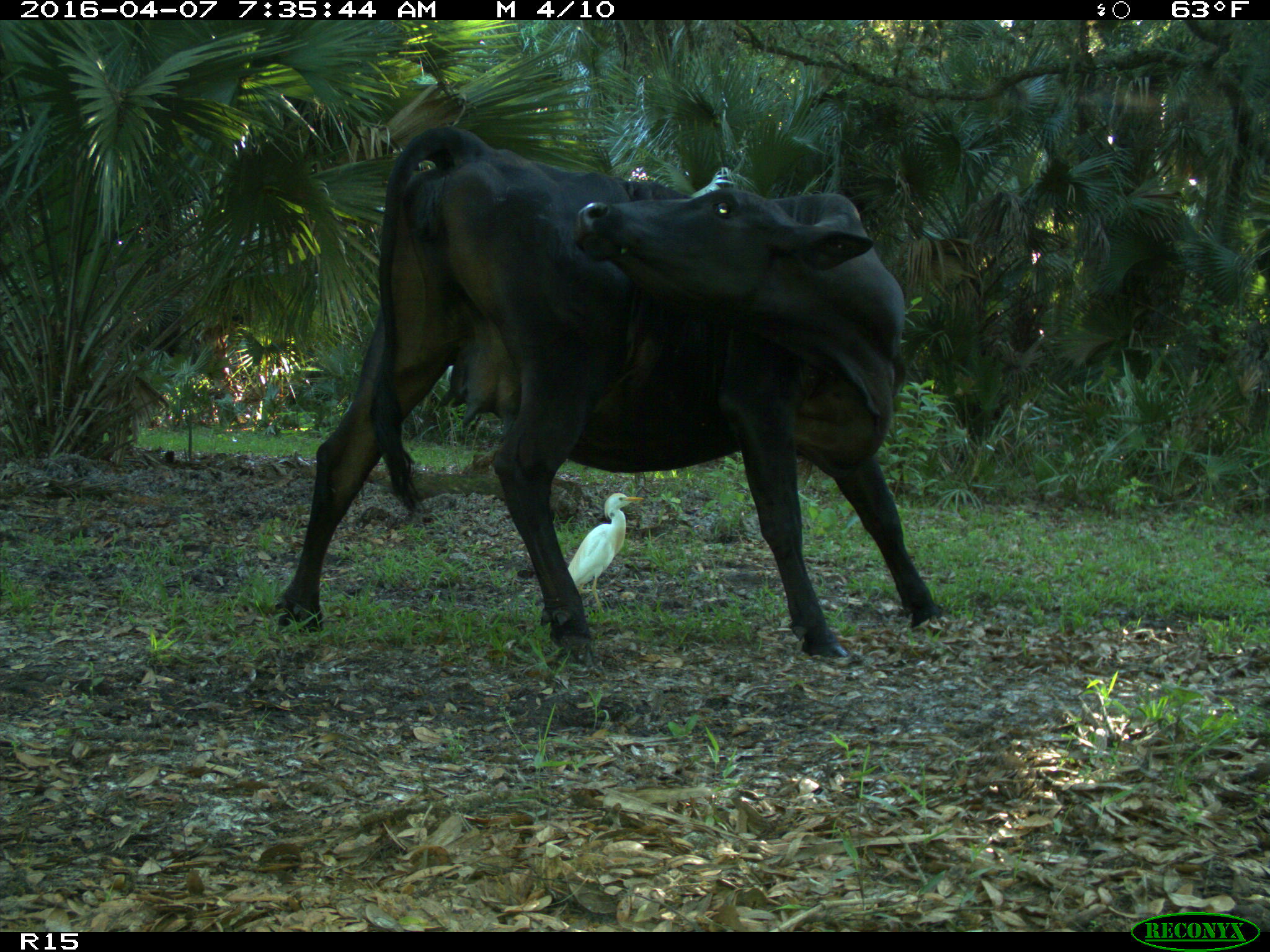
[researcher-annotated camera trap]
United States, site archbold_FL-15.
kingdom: Animalia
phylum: Chordata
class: Mammalia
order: Artiodactyla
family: Bovidae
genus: Bos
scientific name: Bos taurus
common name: domestic cow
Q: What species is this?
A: Bos taurus (domestic cow).